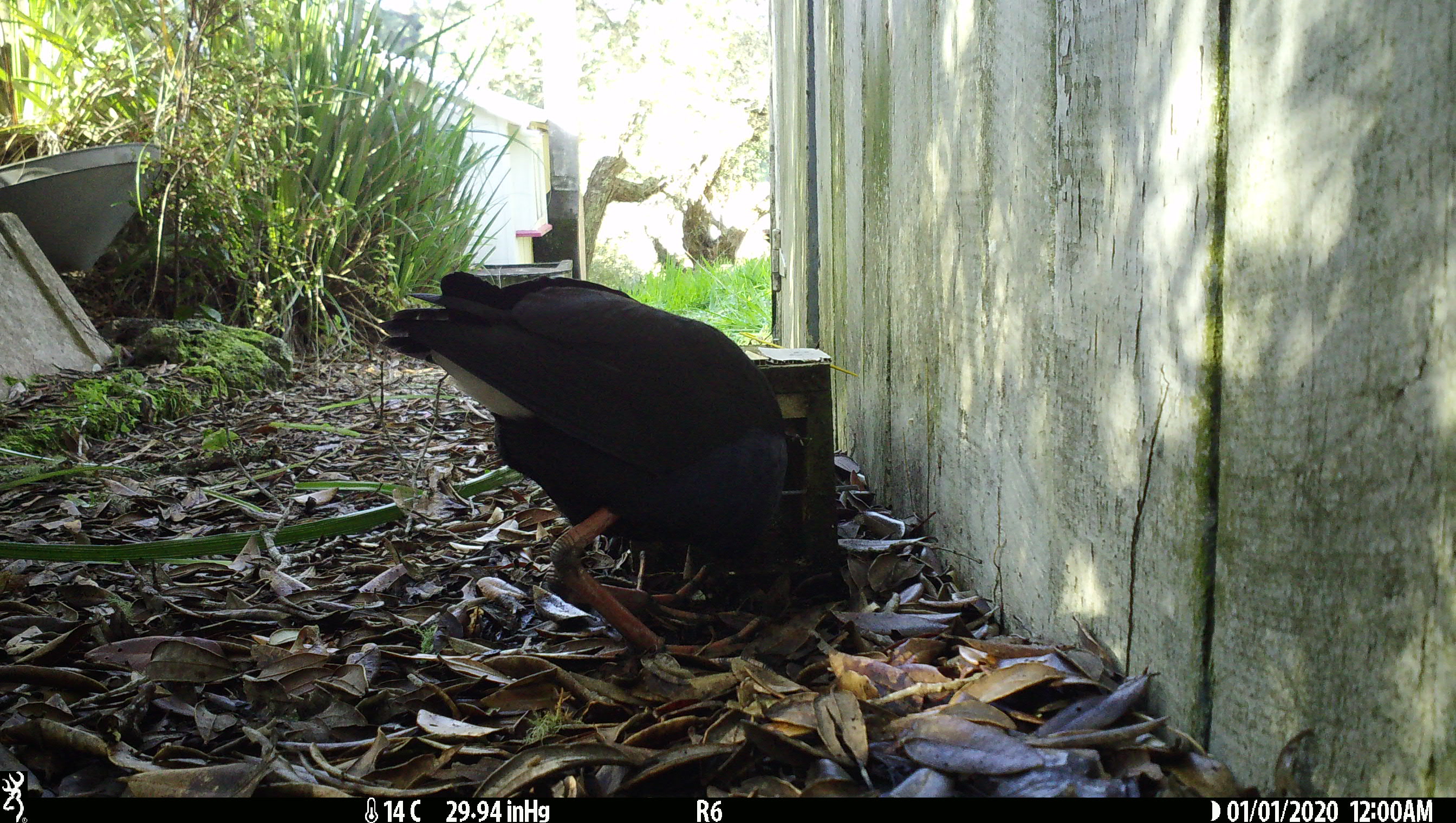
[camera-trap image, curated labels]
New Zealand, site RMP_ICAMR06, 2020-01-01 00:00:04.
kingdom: Animalia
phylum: Chordata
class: Aves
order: Gruiformes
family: Rallidae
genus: Porphyrio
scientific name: Porphyrio melanotus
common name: australasian swamphen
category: pukeko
Pukeko (australasian swamphen) (Porphyrio melanotus).